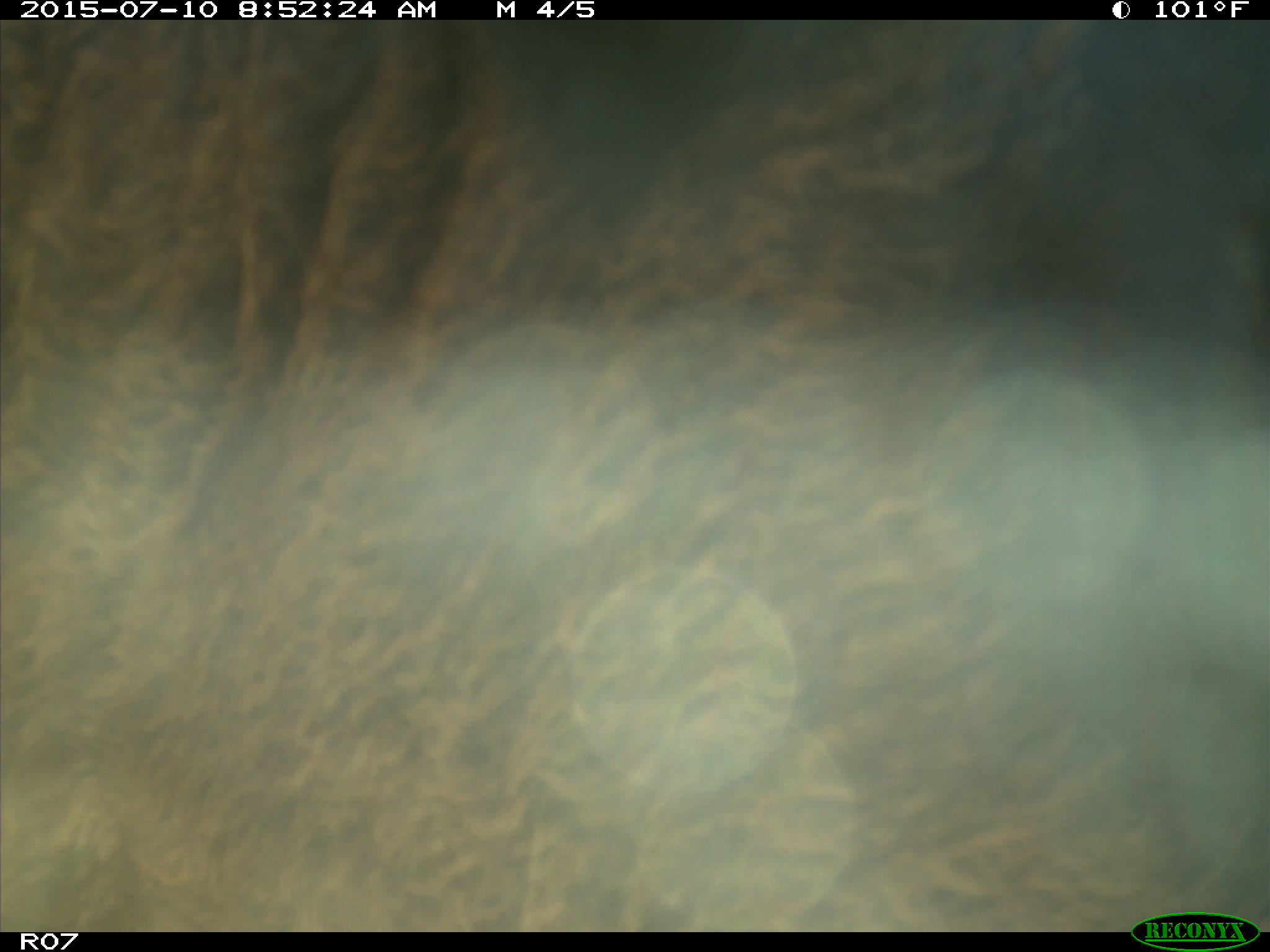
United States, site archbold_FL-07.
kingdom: Animalia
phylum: Chordata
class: Mammalia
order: Artiodactyla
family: Bovidae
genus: Bos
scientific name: Bos taurus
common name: domestic cow